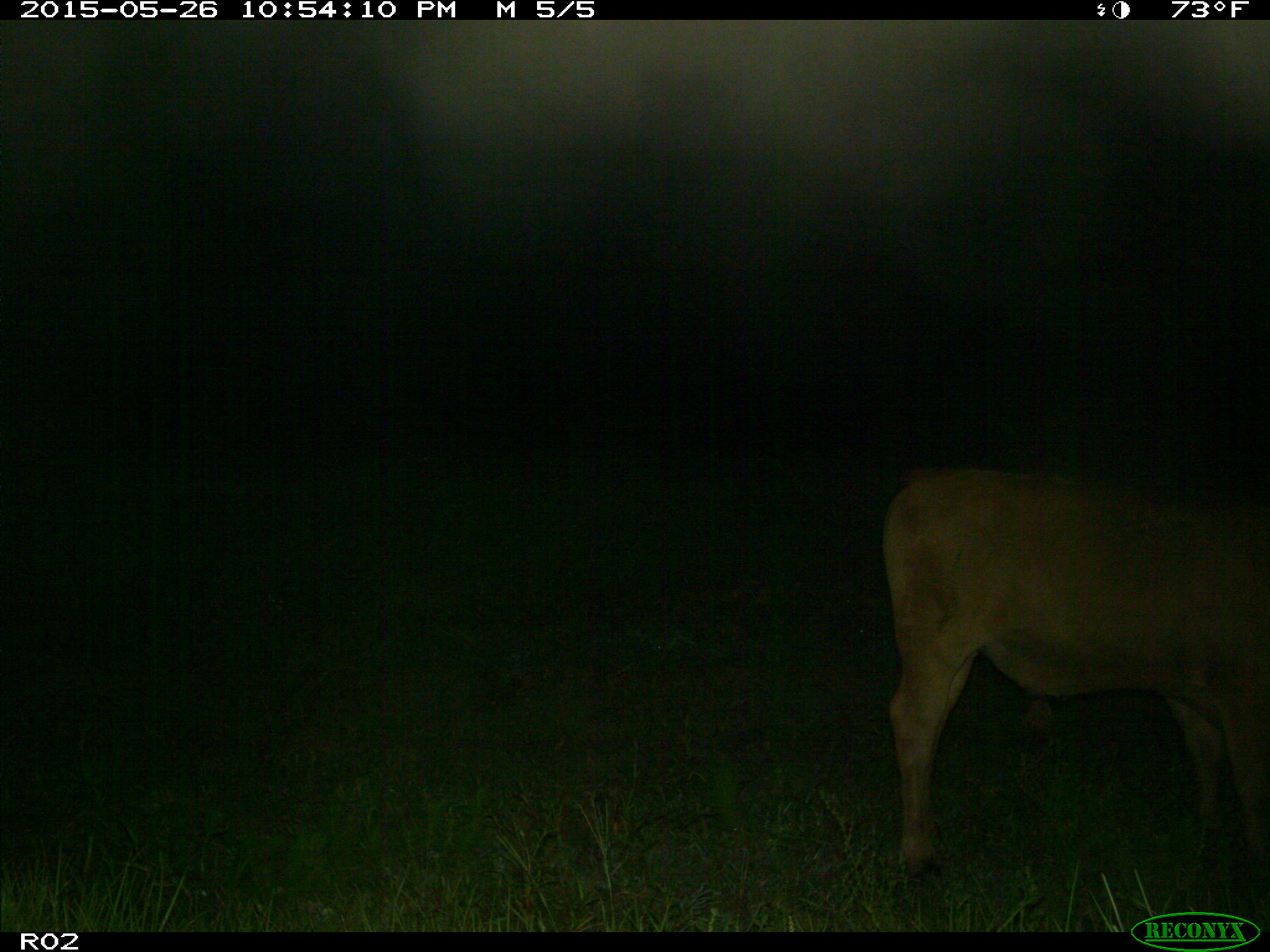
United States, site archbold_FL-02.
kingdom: Animalia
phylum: Chordata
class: Mammalia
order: Artiodactyla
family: Bovidae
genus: Bos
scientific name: Bos taurus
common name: domestic cow